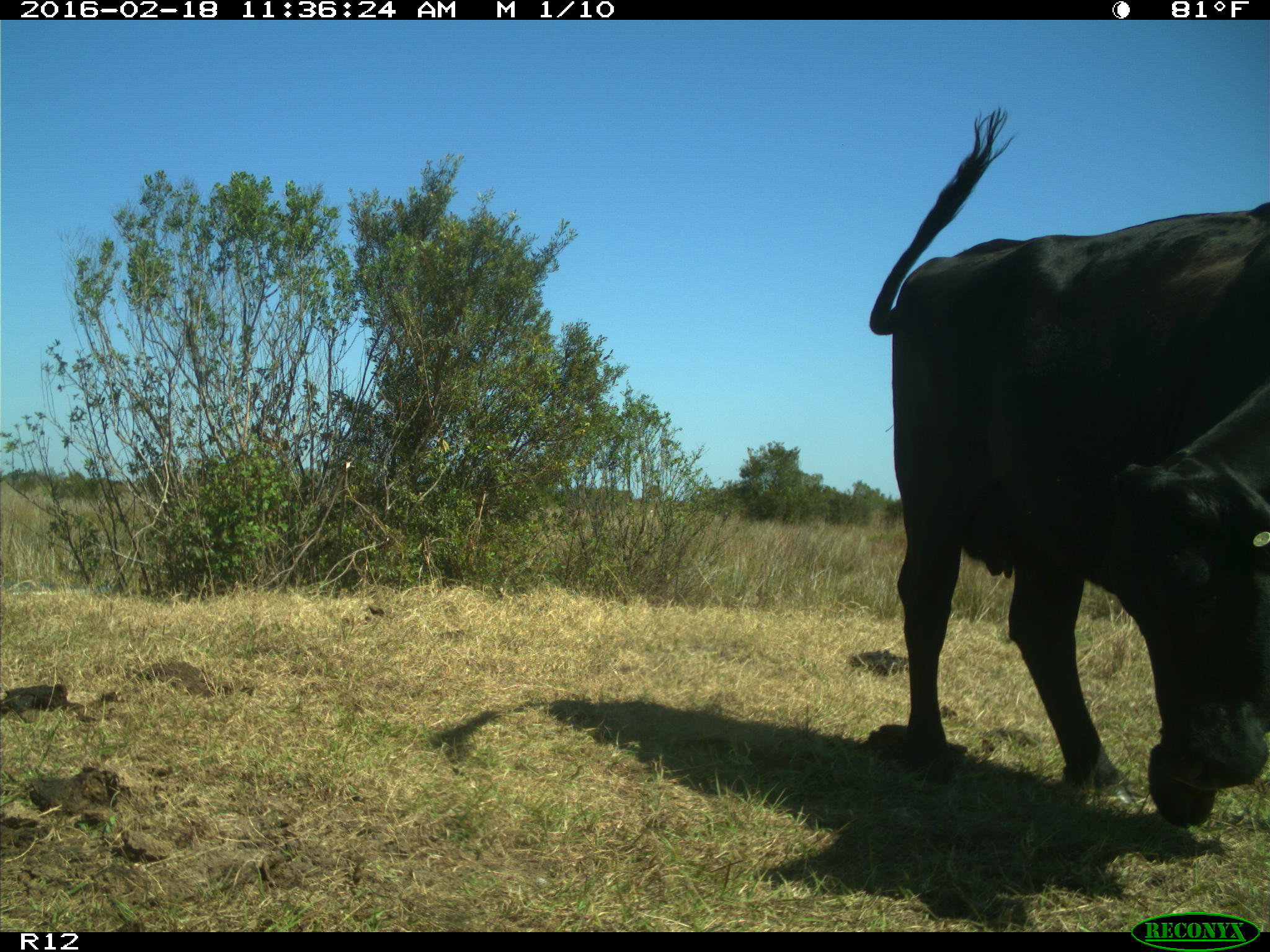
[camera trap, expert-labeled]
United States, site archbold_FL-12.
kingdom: Animalia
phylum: Chordata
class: Mammalia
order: Artiodactyla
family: Bovidae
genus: Bos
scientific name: Bos taurus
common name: domestic cow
Bos taurus (domestic cow).